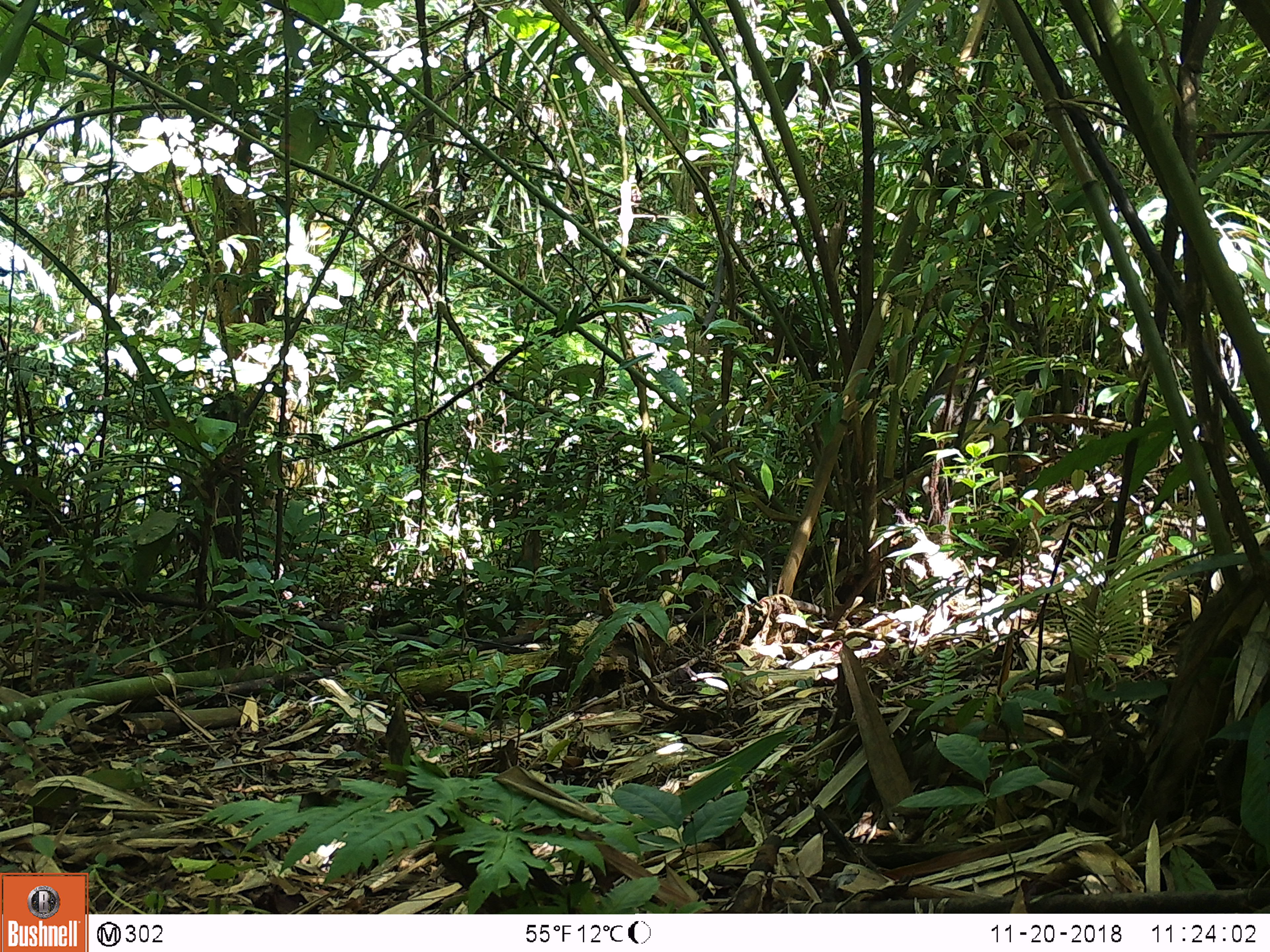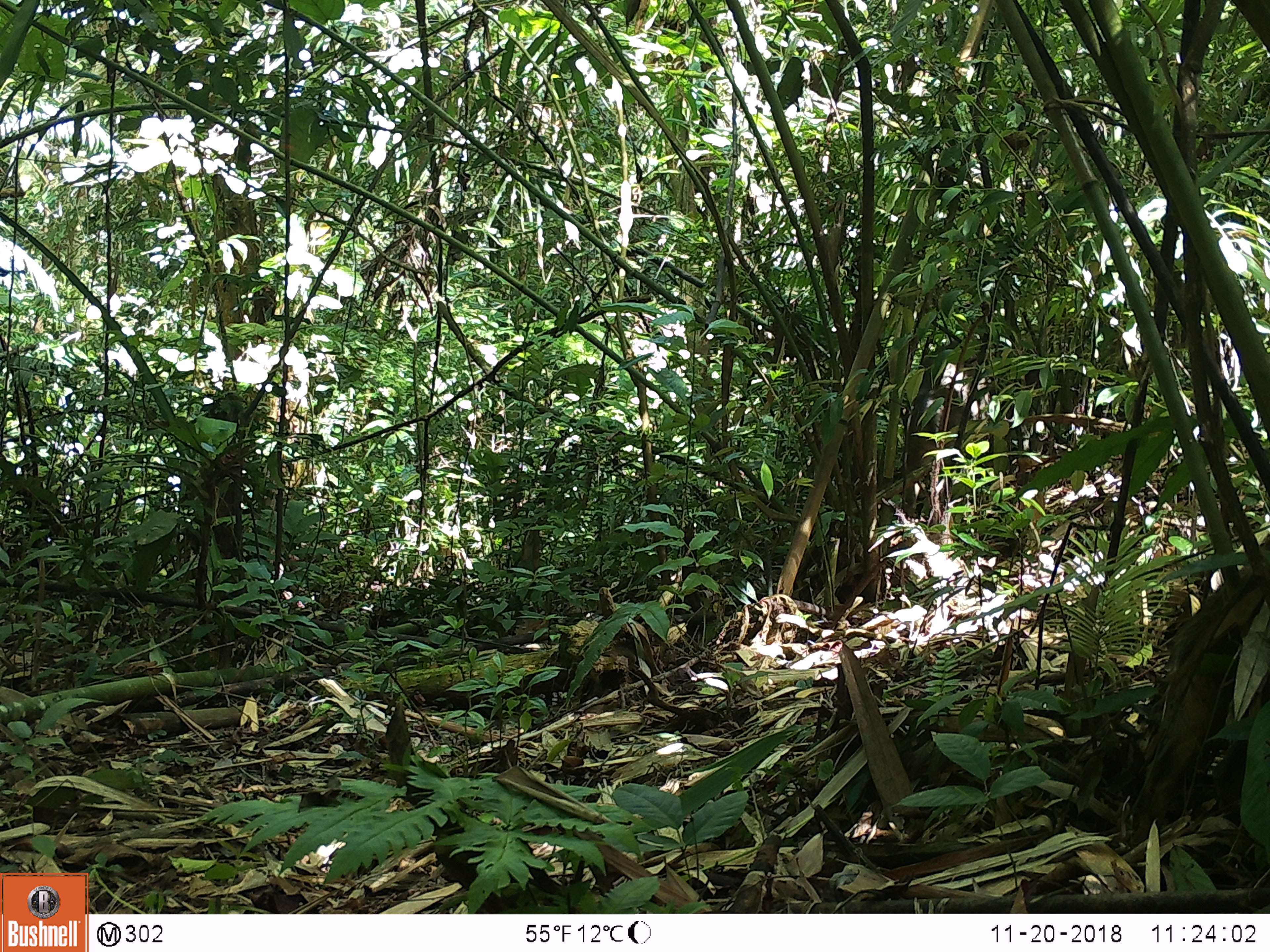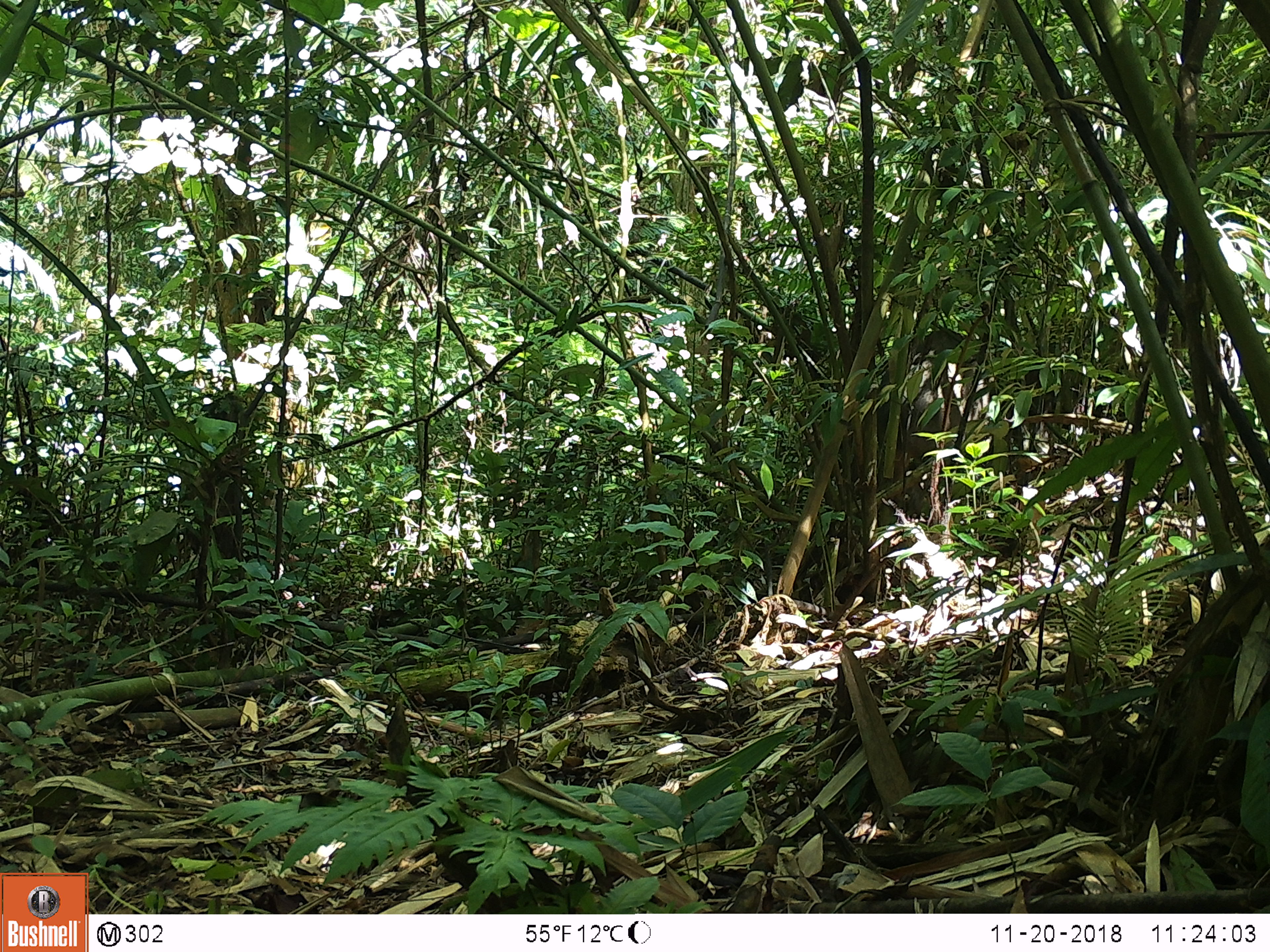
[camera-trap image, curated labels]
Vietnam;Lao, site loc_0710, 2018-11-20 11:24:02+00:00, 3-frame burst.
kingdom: Animalia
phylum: Chordata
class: Mammalia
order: Artiodactyla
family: Suidae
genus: Sus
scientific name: Sus scrofa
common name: eurasian wild pig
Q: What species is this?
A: Eurasian wild pig (Sus scrofa).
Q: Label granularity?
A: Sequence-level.